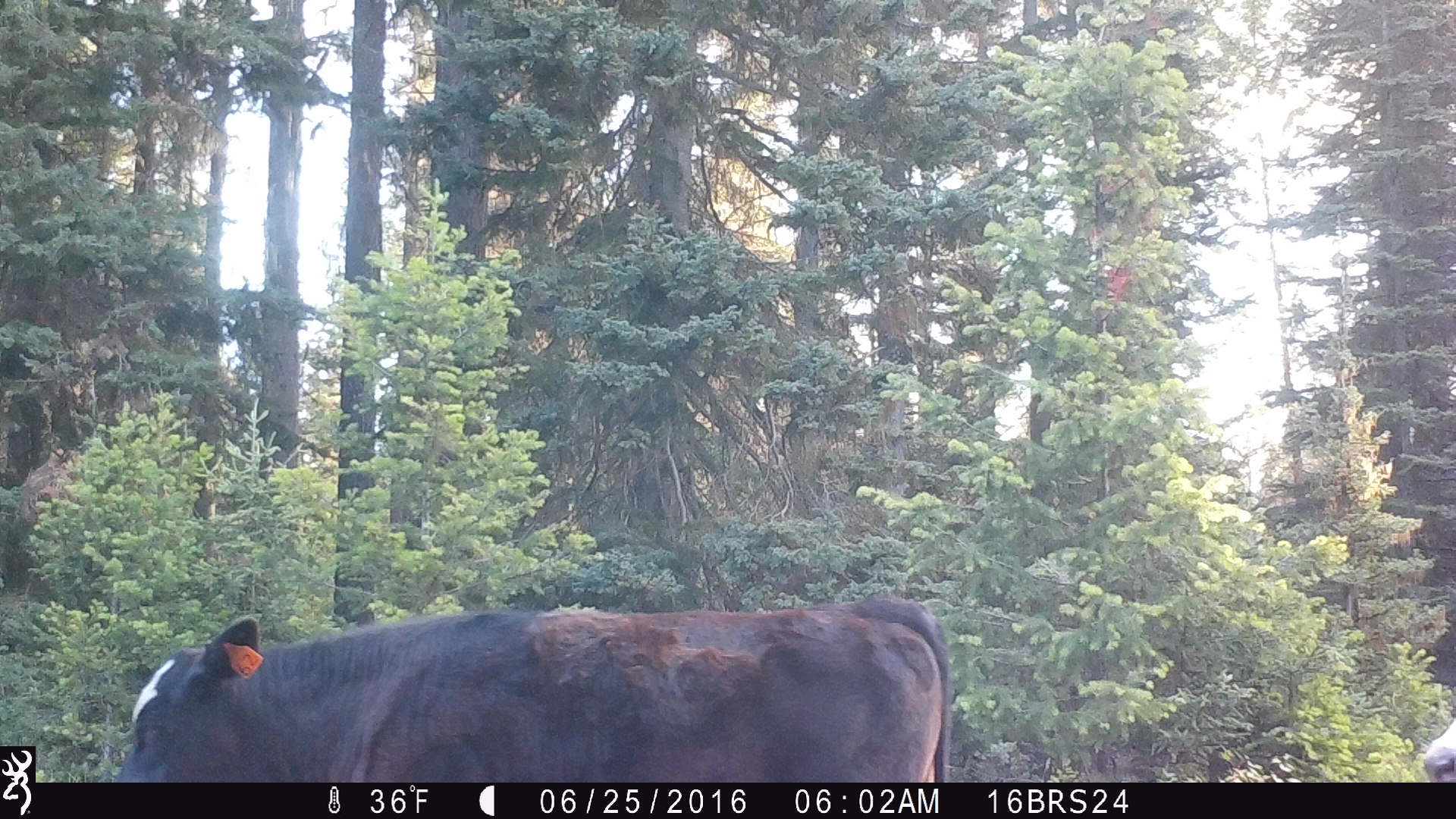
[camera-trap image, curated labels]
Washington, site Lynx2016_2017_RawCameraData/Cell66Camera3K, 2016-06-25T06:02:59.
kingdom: Animalia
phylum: Chordata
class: Mammalia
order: Artiodactyla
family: Bovidae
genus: Bos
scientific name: Bos taurus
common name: domestic cattle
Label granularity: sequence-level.